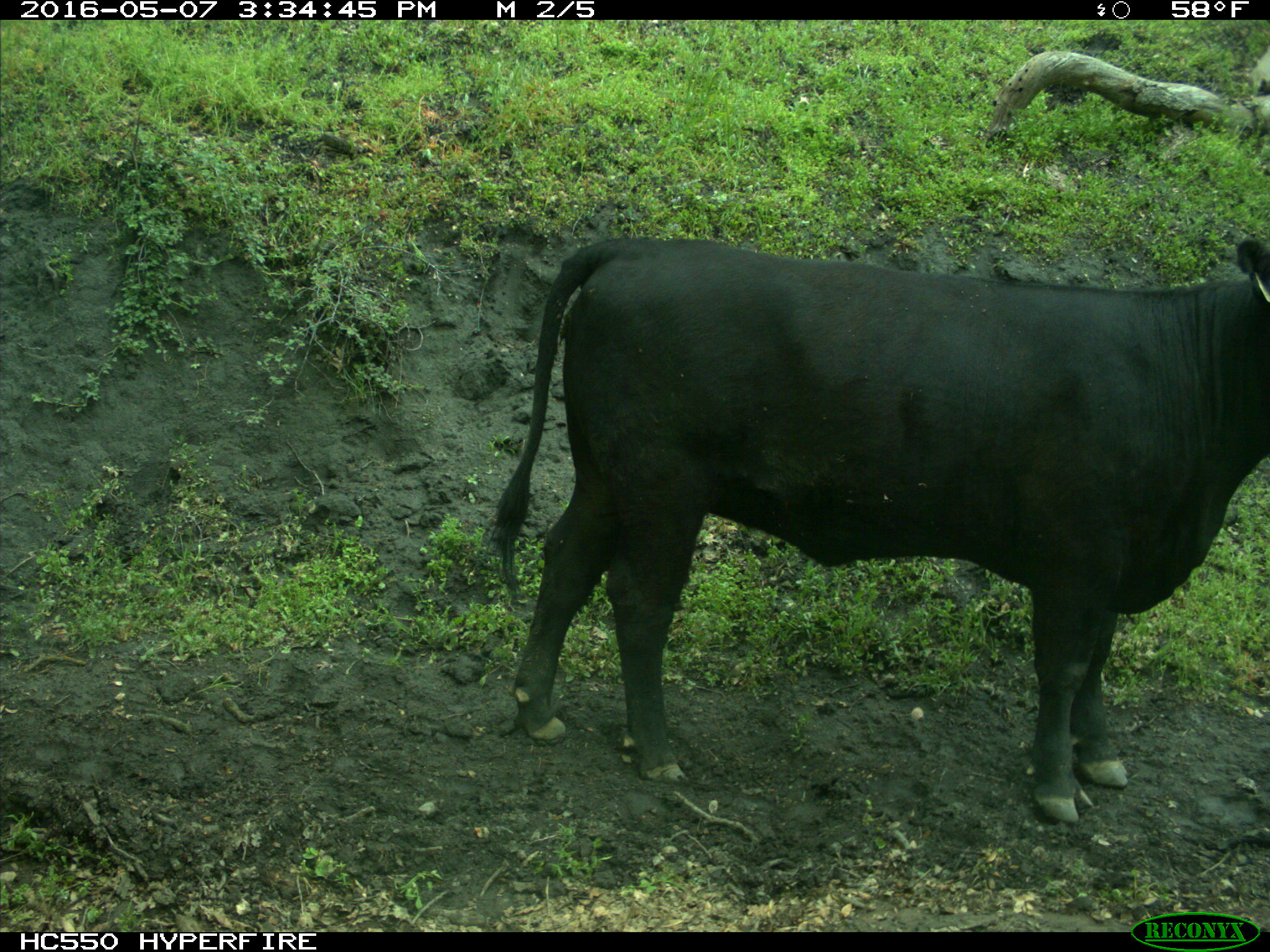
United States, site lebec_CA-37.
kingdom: Animalia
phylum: Chordata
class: Mammalia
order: Artiodactyla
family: Bovidae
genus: Bos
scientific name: Bos taurus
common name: domestic cow